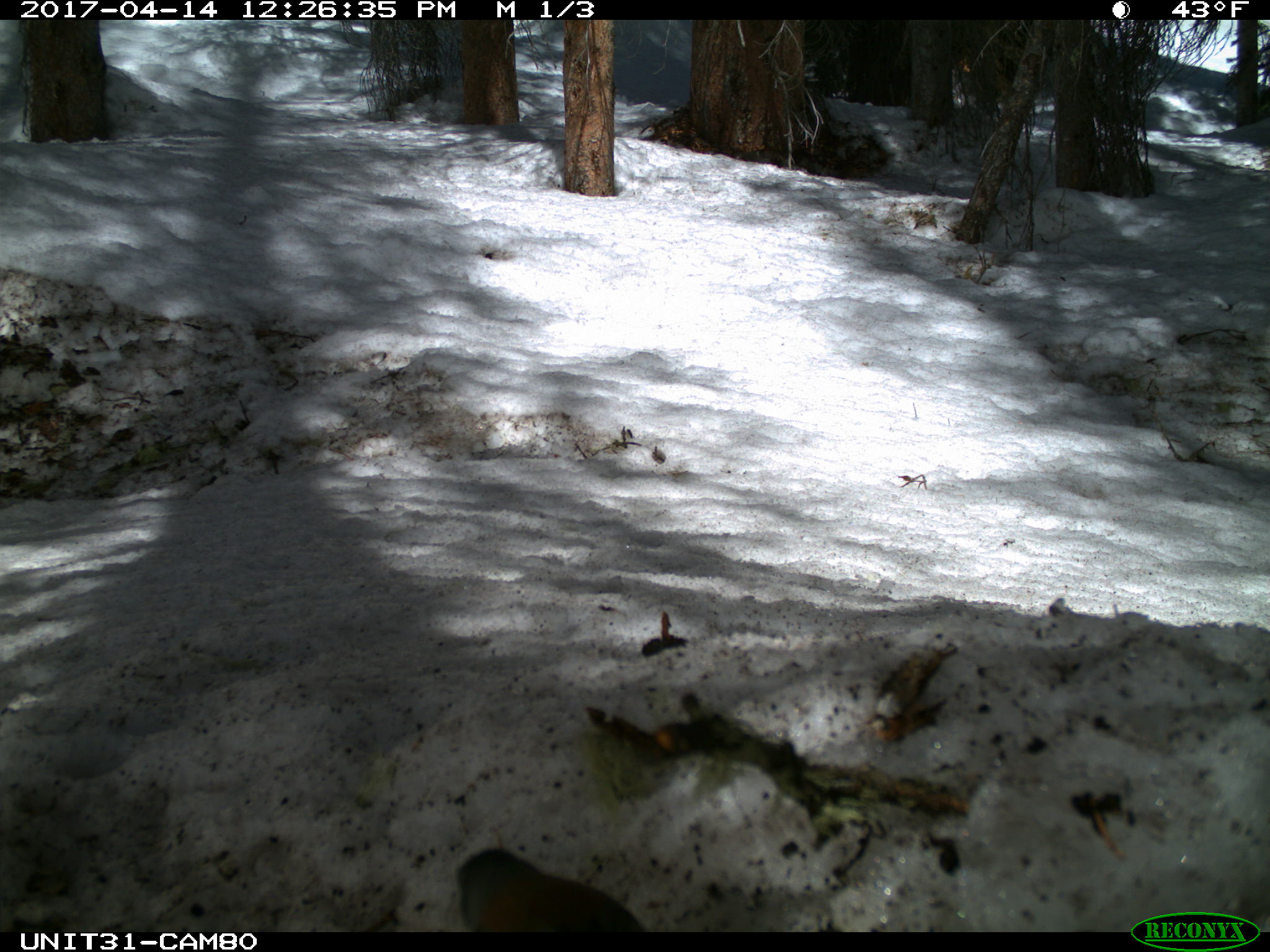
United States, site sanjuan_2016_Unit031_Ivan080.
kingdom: Animalia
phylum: Chordata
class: Aves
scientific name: Aves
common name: birds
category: unidentified bird